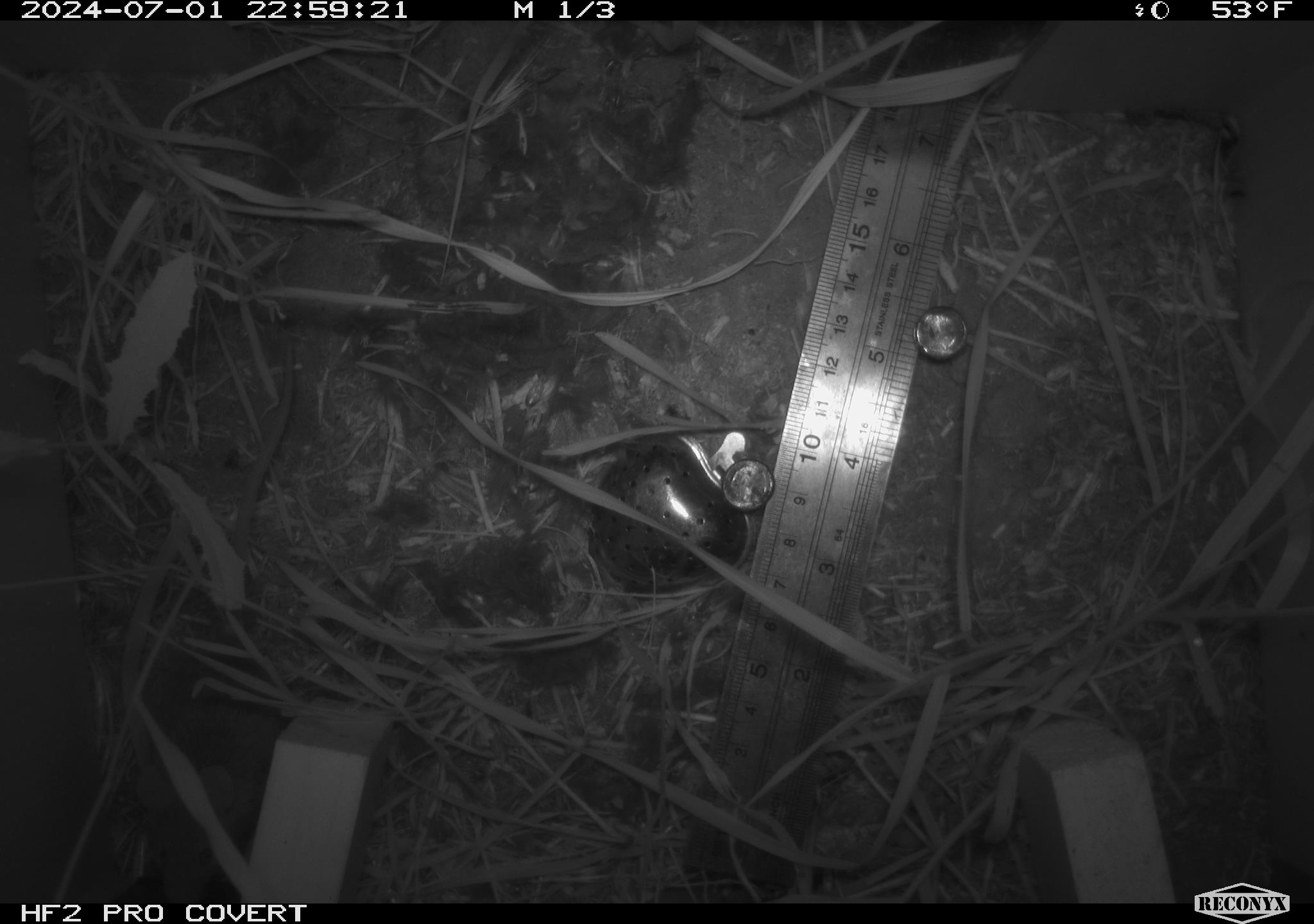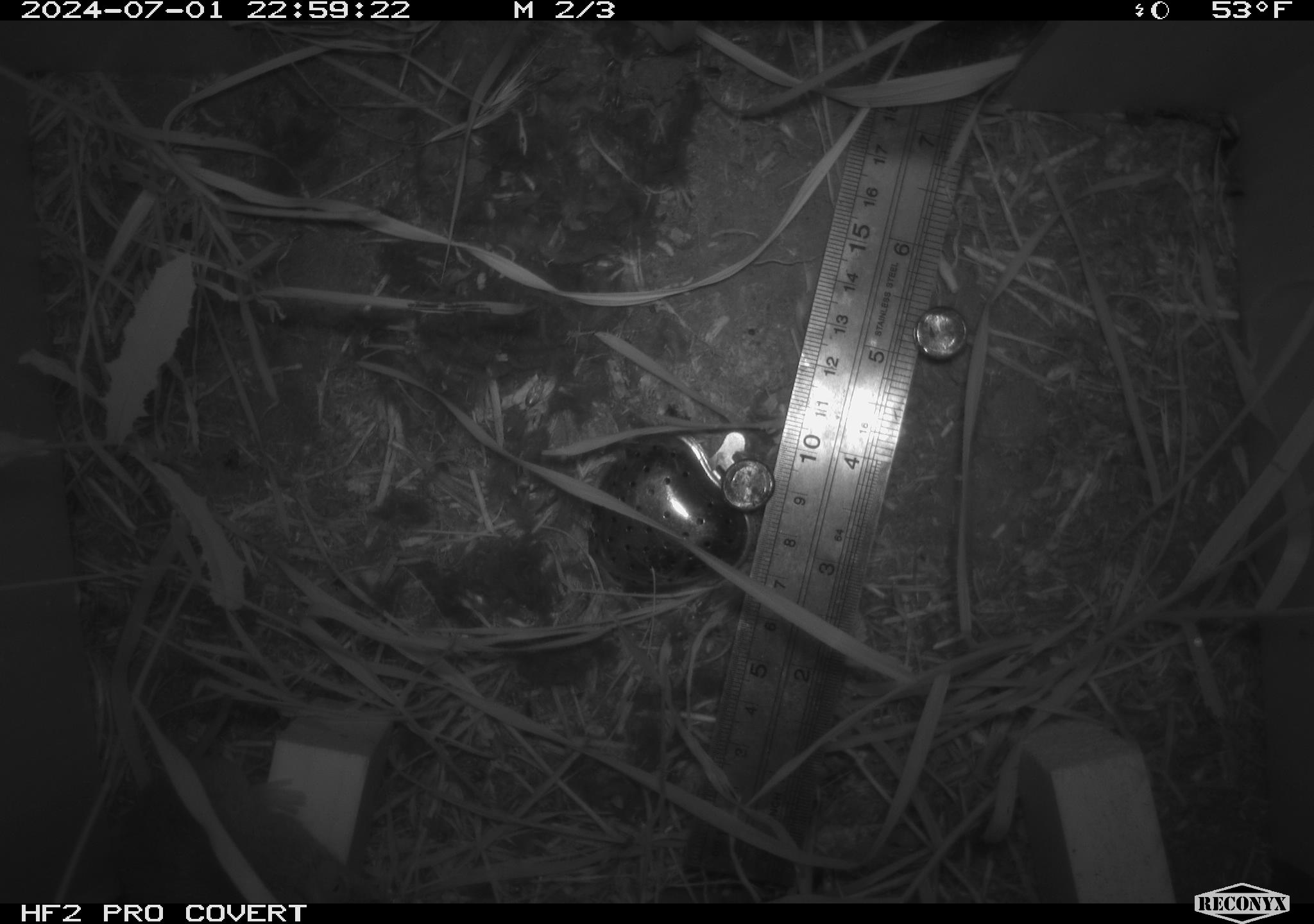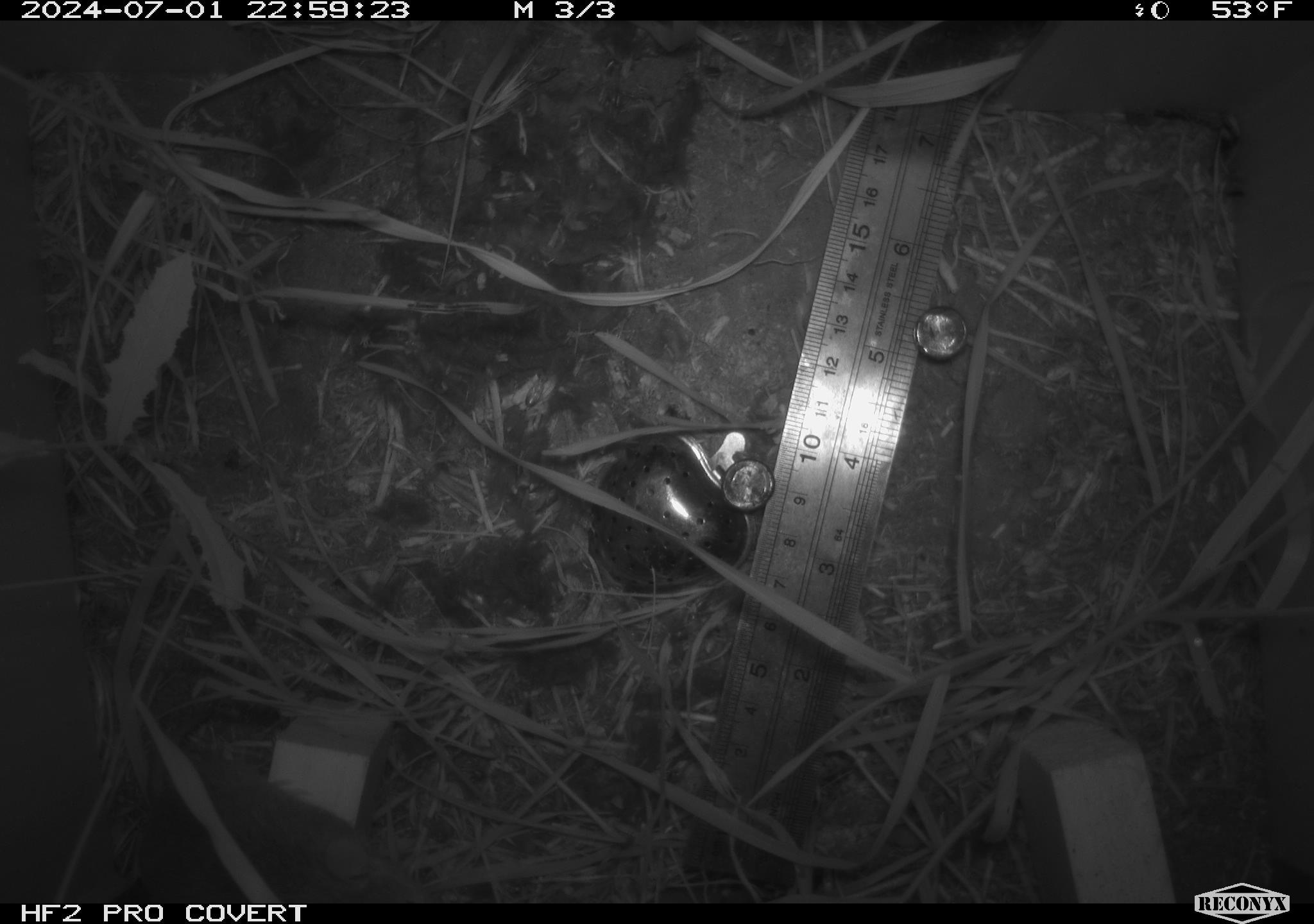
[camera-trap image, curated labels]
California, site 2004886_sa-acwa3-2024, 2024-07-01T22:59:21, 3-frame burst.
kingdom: Animalia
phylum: Chordata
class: Mammalia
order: Rodentia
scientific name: Rodentia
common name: mouse species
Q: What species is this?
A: Mouse species (Rodentia).